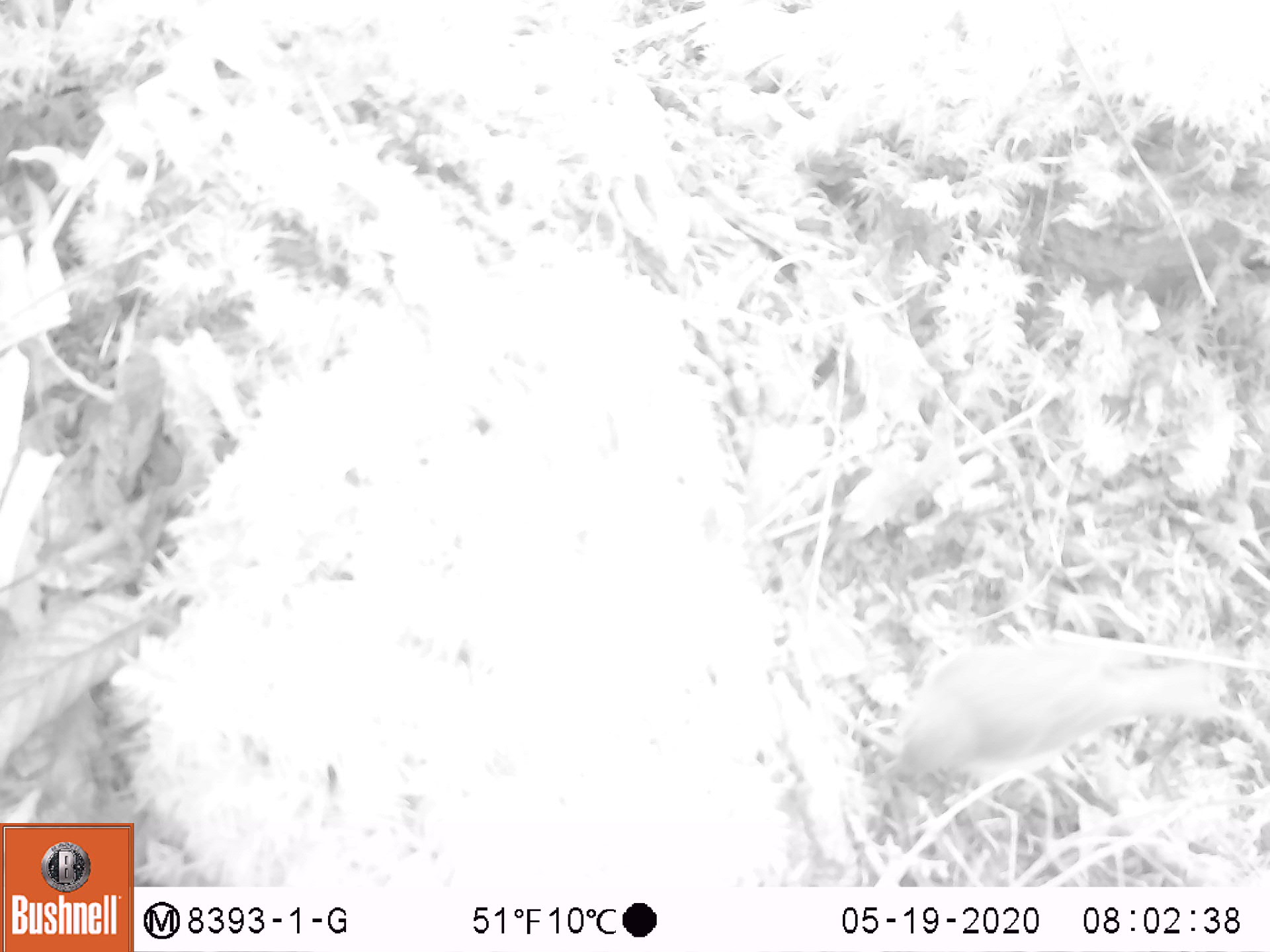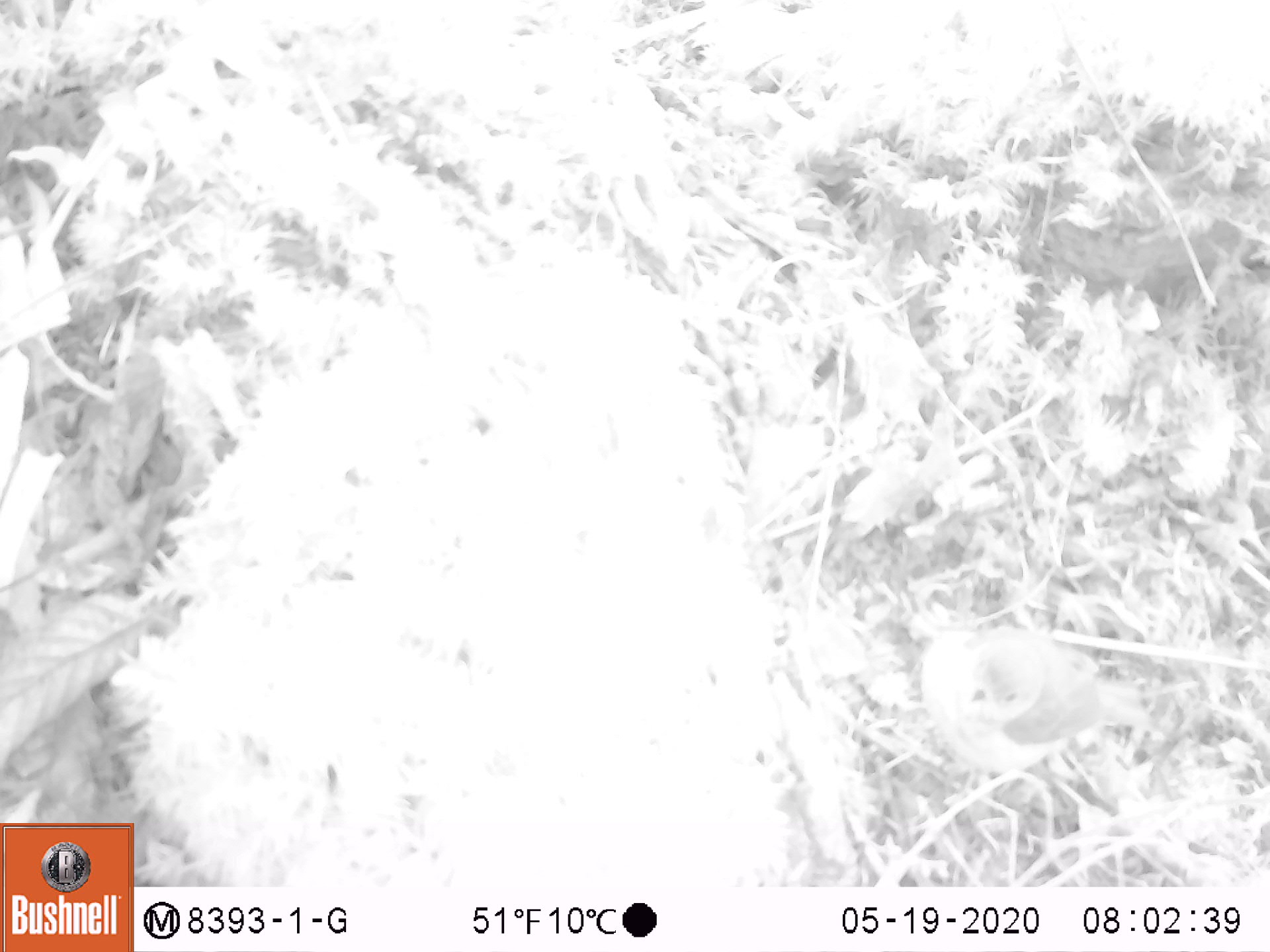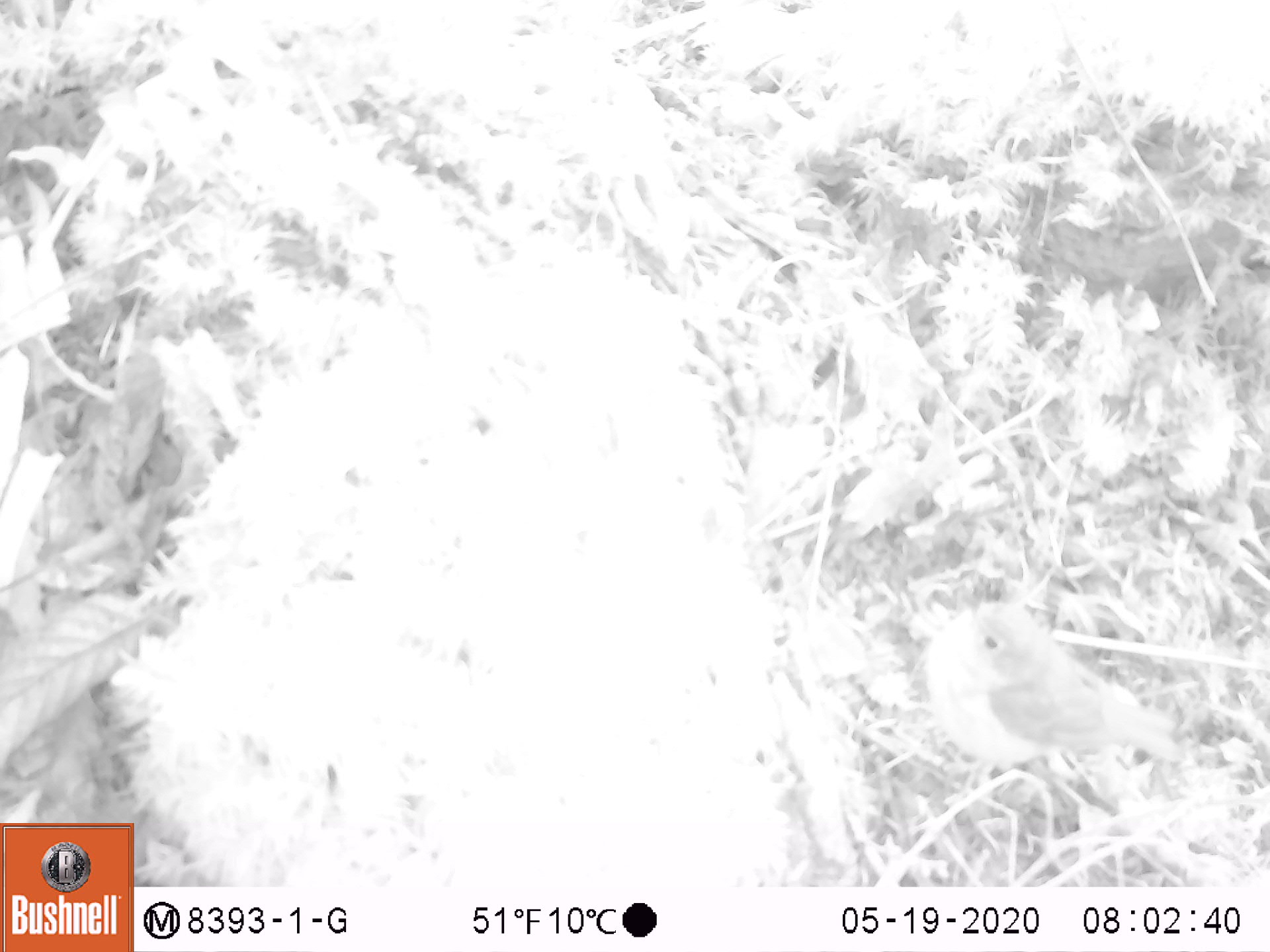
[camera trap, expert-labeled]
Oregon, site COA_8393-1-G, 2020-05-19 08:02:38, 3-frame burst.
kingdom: Animalia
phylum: Chordata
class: Aves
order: Passeriformes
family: Turdidae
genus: Catharus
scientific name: Catharus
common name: brown thrushes and nightingale-thrushes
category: catharus species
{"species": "catharus species (brown thrushes and nightingale-thrushes) (Catharus)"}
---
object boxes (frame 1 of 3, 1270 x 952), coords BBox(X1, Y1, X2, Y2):
catharus species: BBox(866, 625, 1235, 796)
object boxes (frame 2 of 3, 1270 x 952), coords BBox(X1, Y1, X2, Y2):
catharus species: BBox(909, 611, 1145, 756)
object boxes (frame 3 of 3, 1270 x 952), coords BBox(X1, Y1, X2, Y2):
catharus species: BBox(913, 595, 1190, 785)